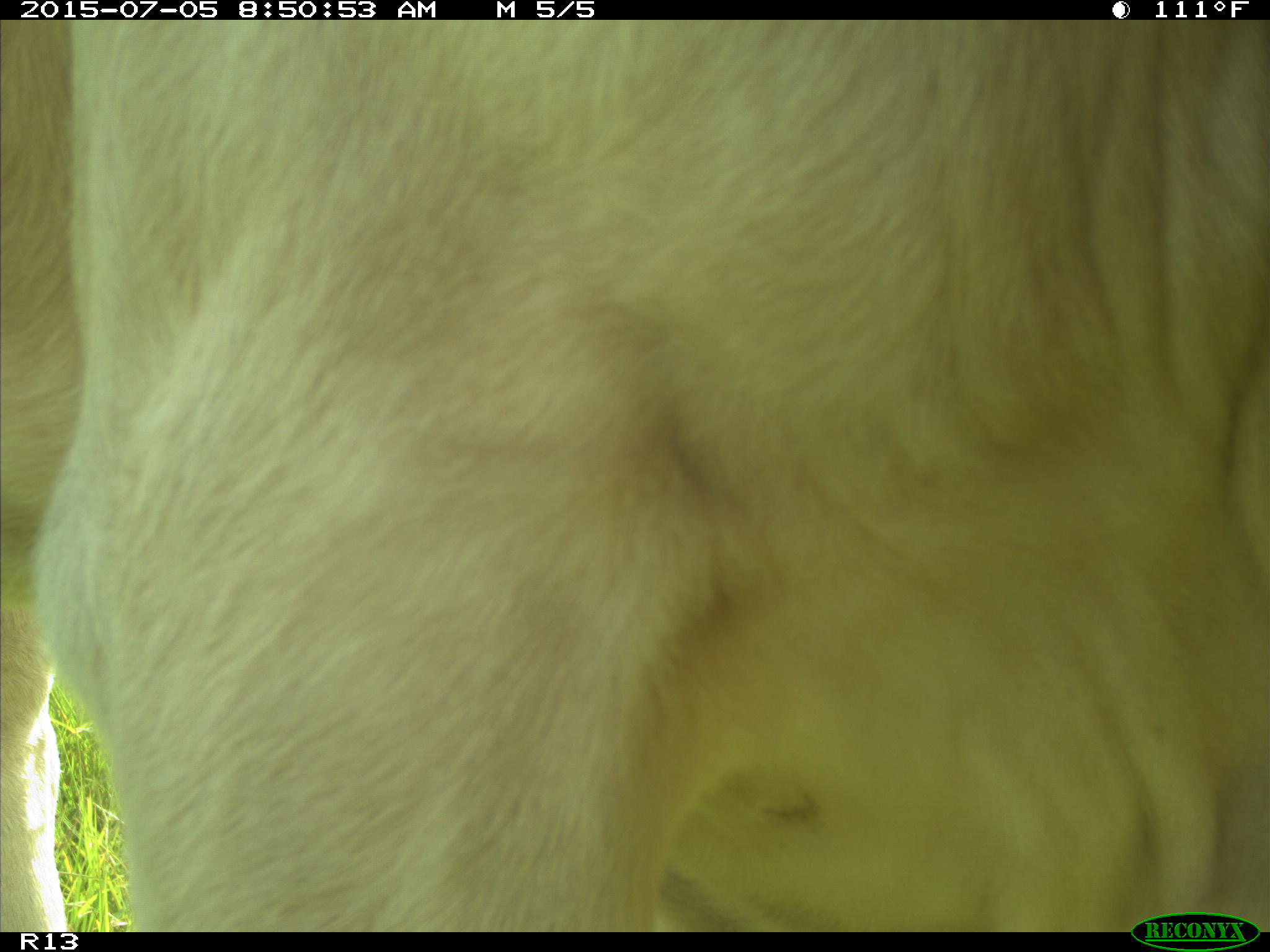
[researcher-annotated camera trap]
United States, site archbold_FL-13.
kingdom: Animalia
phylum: Chordata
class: Mammalia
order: Artiodactyla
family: Bovidae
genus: Bos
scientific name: Bos taurus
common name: domestic cow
Bos taurus (domestic cow).